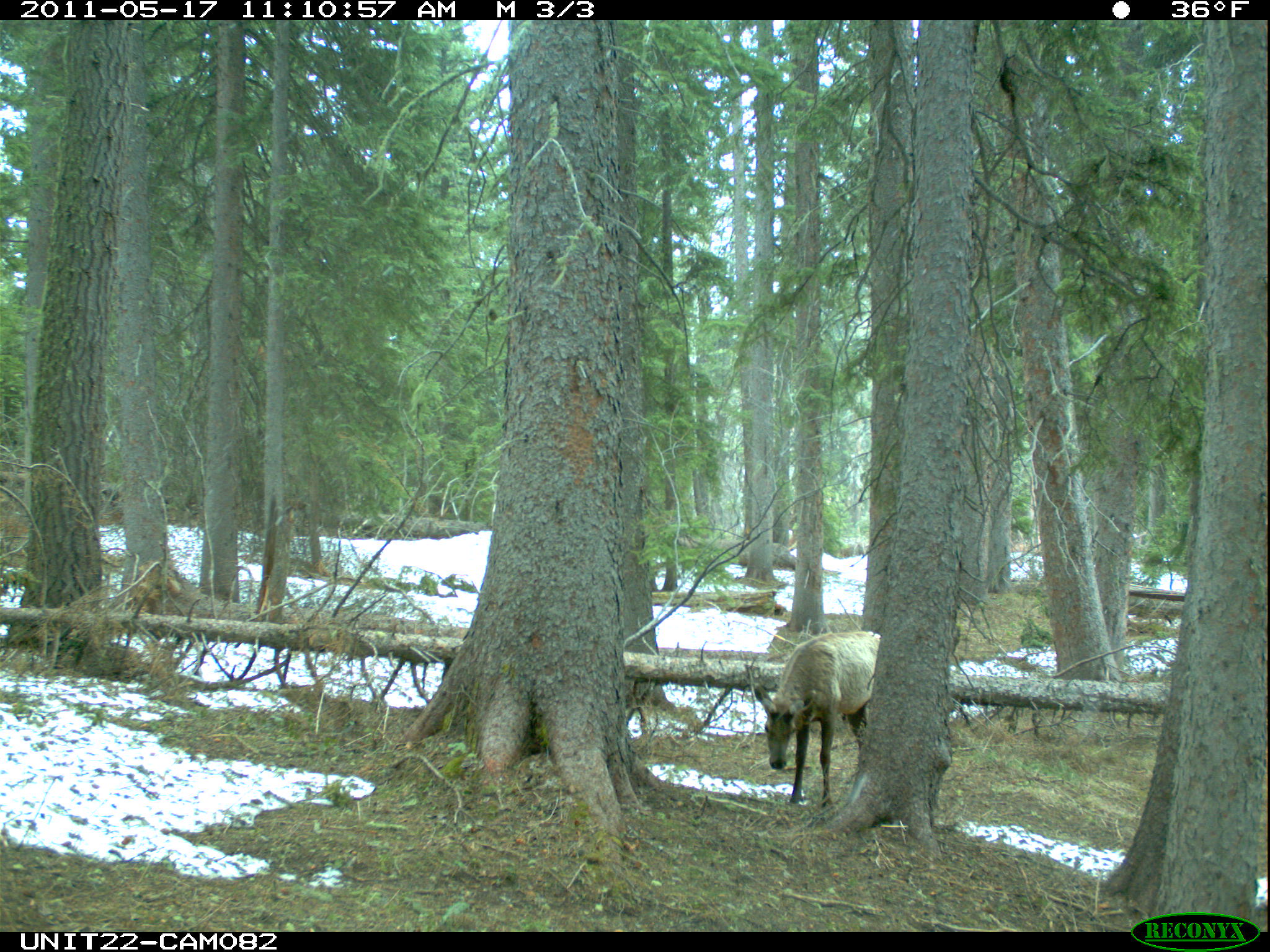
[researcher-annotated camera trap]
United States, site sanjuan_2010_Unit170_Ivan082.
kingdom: Animalia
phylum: Chordata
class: Mammalia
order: Artiodactyla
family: Cervidae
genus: Cervus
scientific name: Cervus elaphus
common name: red deer